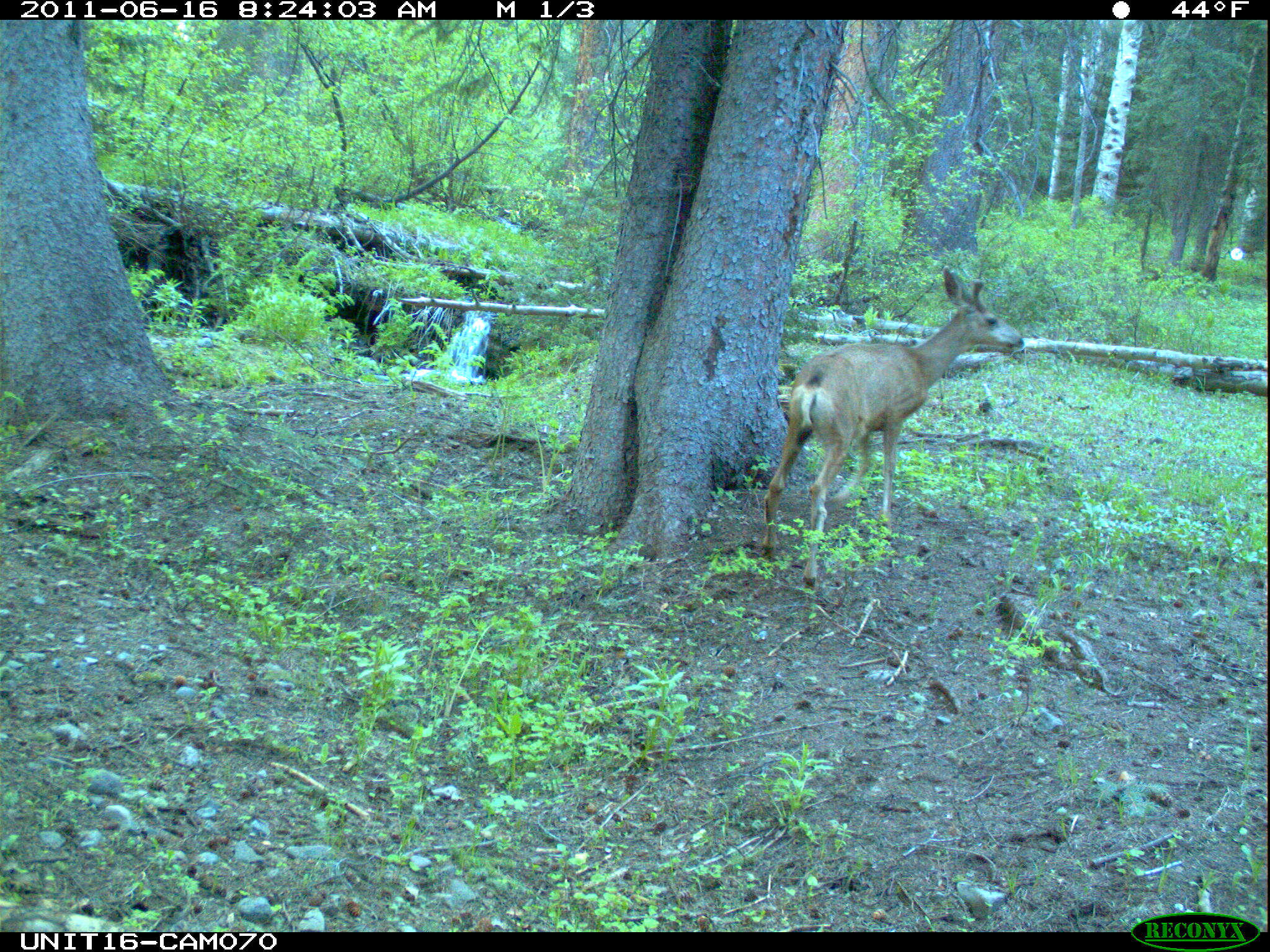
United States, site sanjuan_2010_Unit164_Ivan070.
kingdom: Animalia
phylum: Chordata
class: Mammalia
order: Artiodactyla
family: Cervidae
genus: Odocoileus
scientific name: Odocoileus hemionus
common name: mule deer